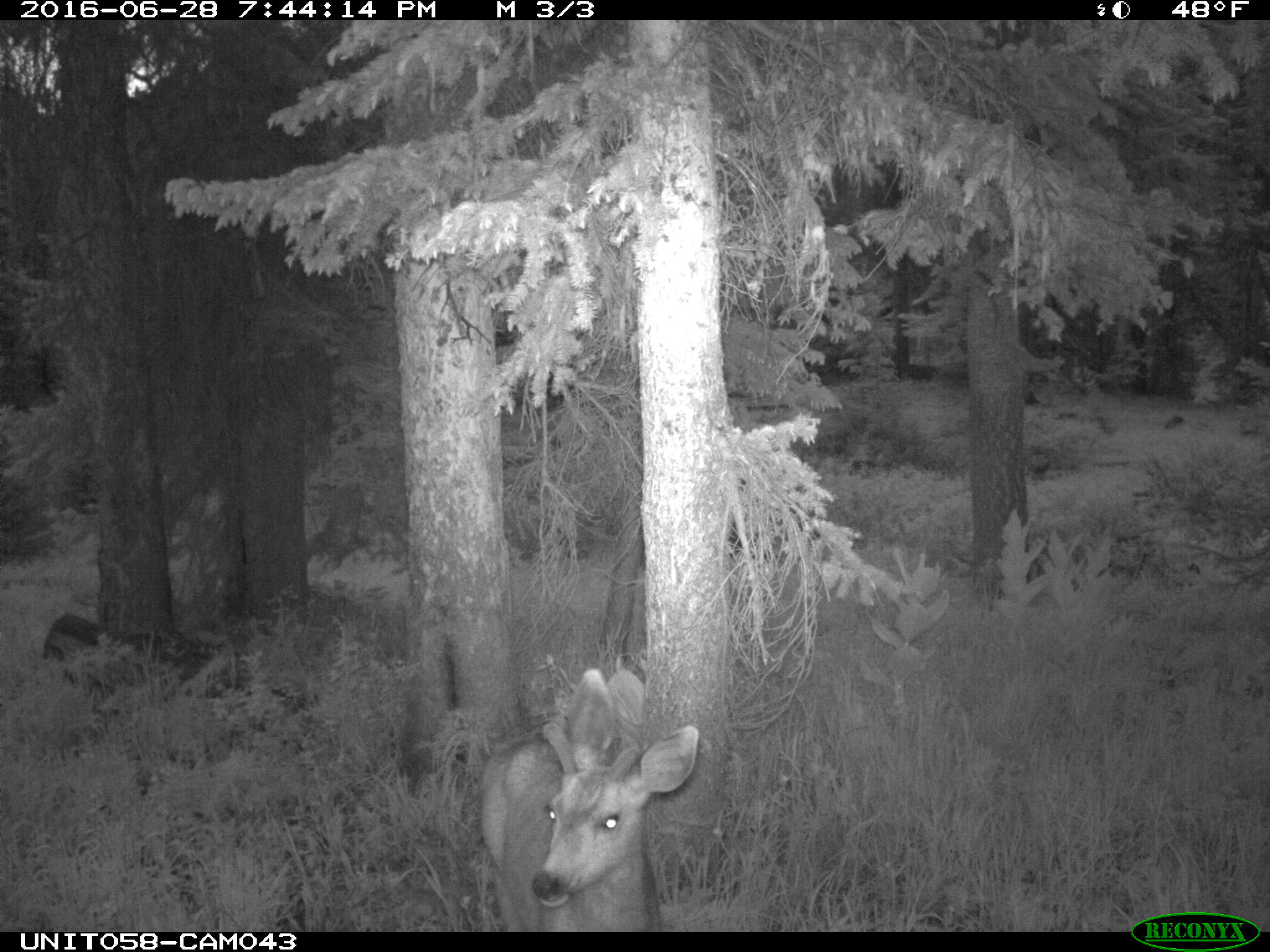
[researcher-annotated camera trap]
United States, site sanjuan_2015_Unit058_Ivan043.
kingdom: Animalia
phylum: Chordata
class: Mammalia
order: Artiodactyla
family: Cervidae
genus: Odocoileus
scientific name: Odocoileus hemionus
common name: mule deer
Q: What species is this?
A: Odocoileus hemionus (mule deer).